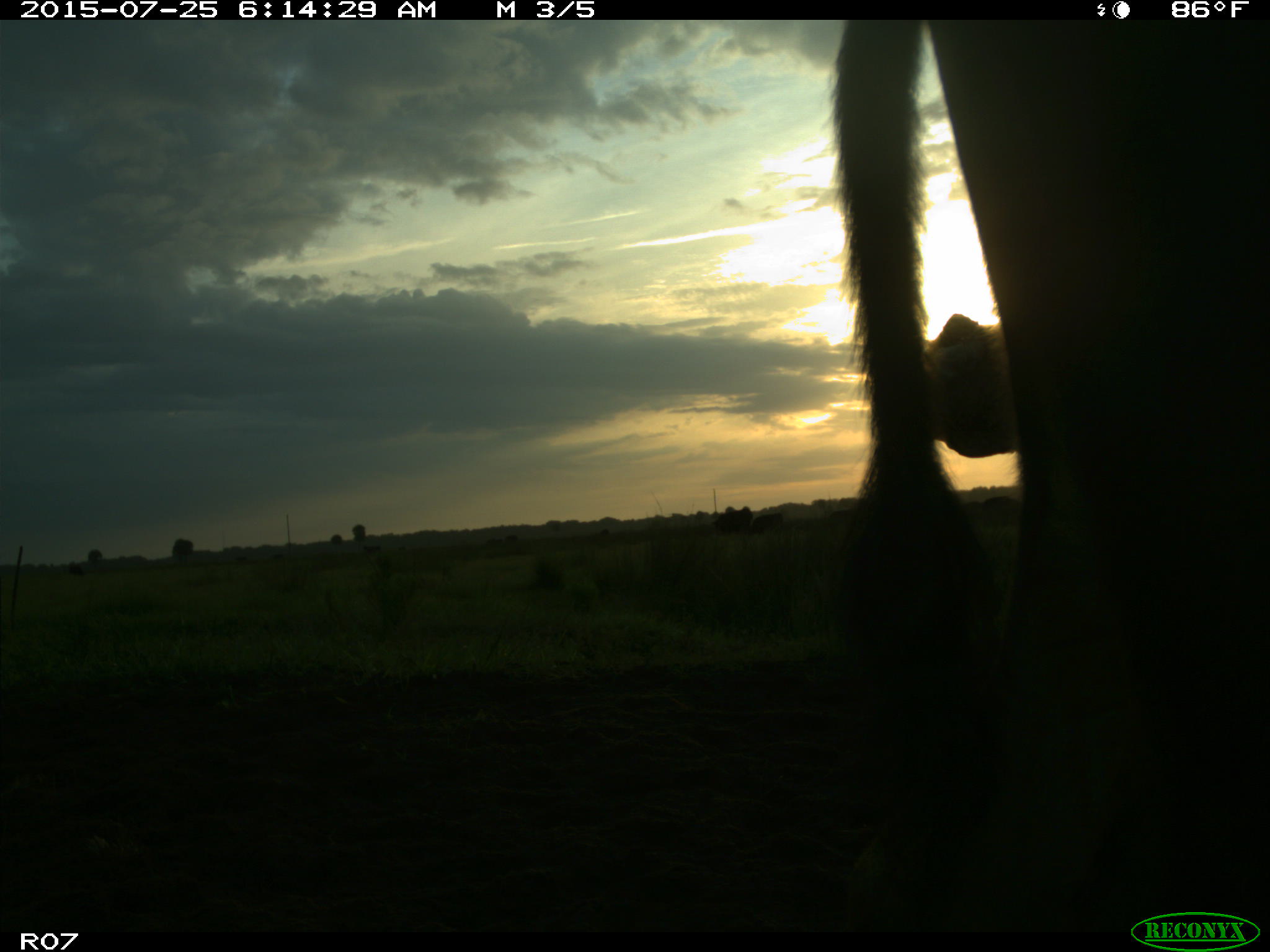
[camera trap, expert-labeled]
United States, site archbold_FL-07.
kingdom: Animalia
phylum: Chordata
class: Mammalia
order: Artiodactyla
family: Bovidae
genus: Bos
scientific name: Bos taurus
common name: domestic cow